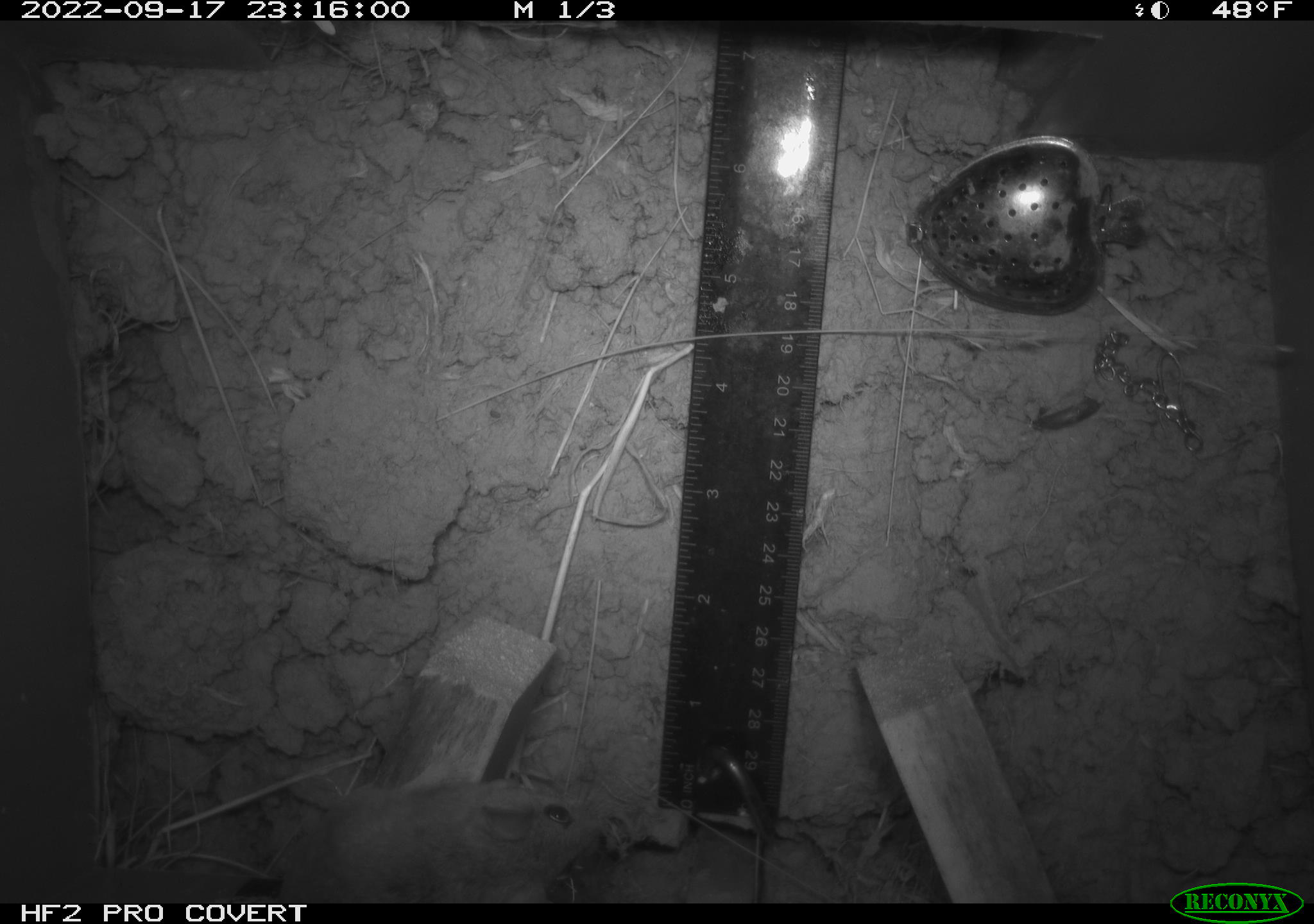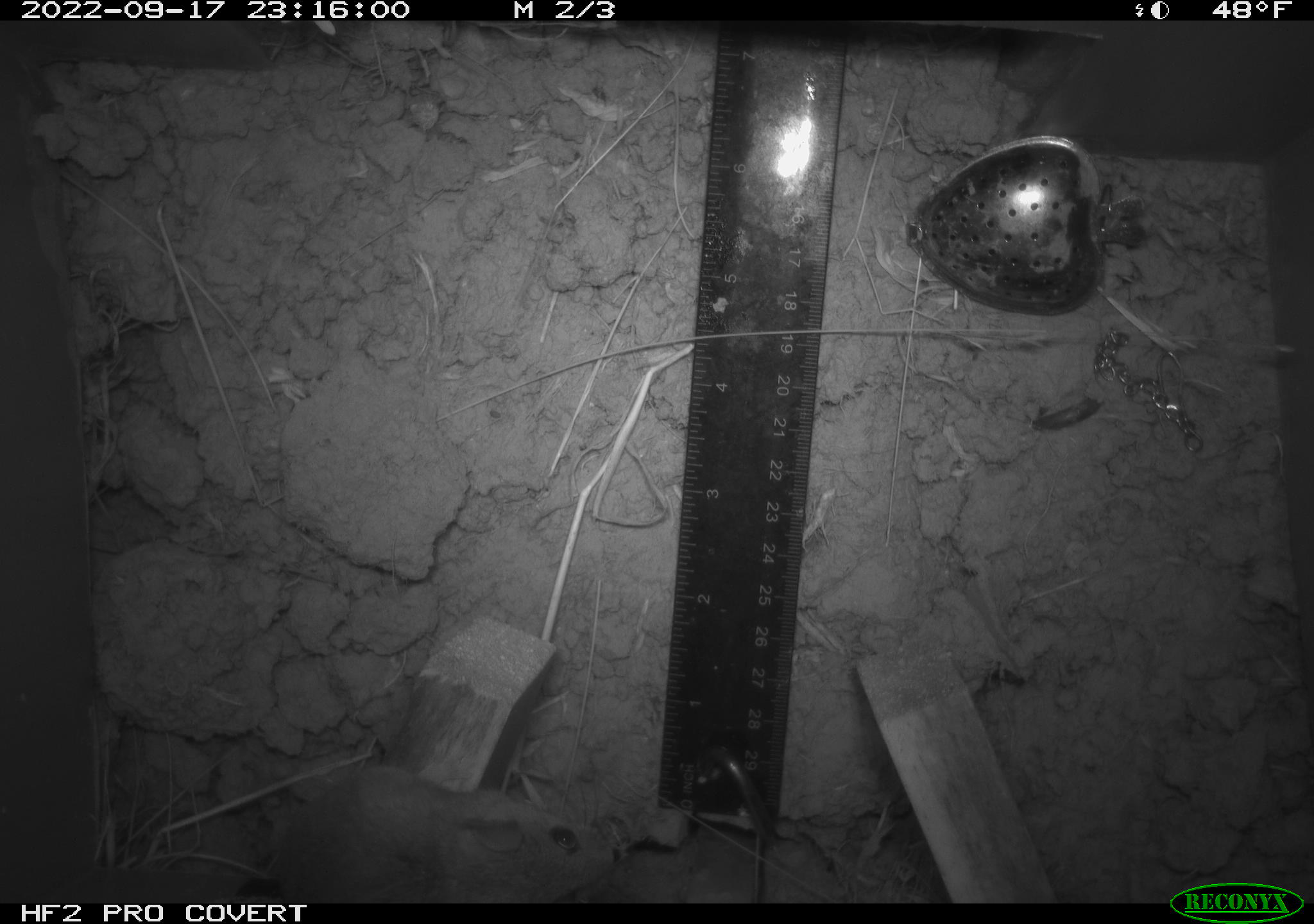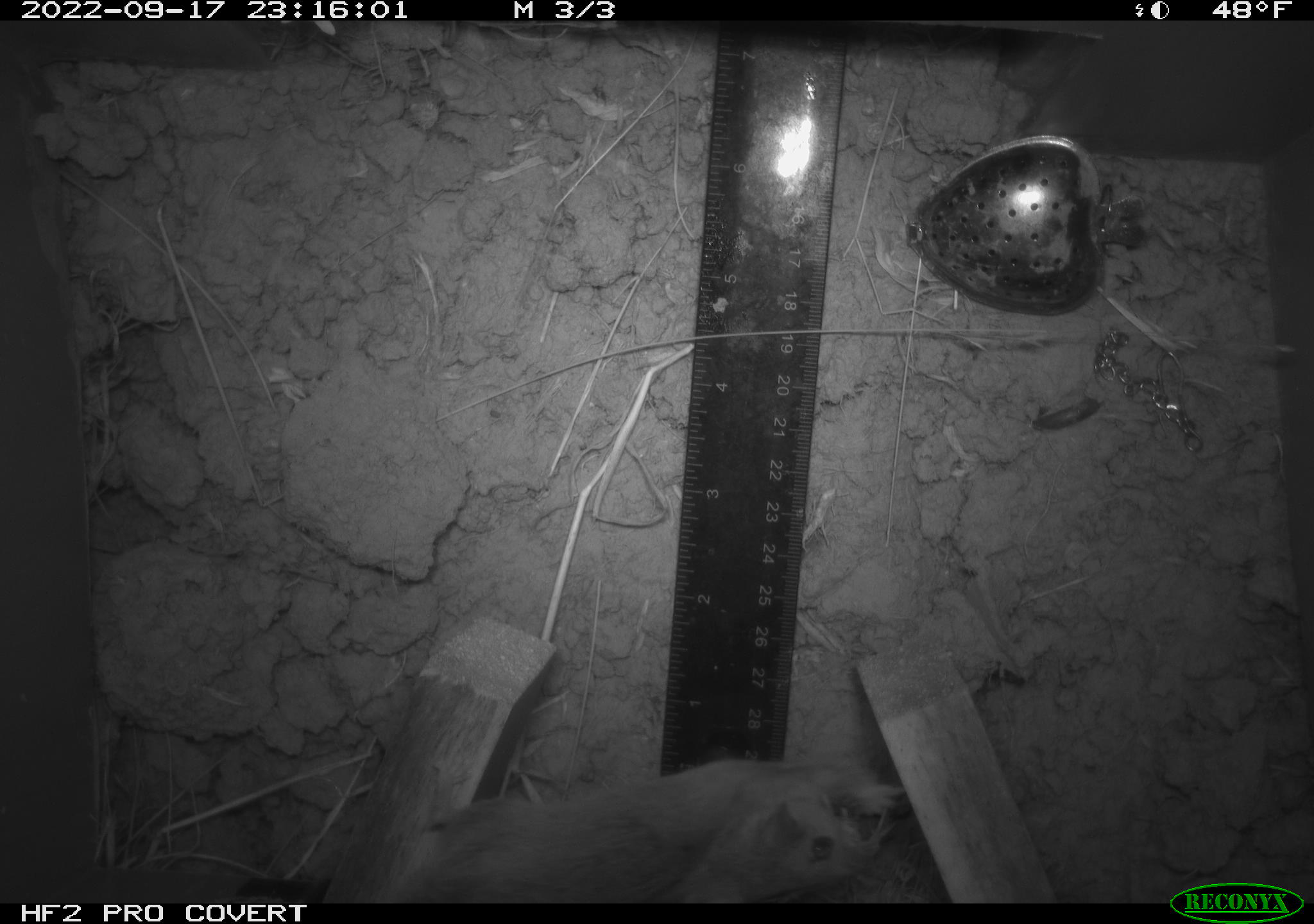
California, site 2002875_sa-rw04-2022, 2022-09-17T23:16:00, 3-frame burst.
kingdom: Animalia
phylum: Chordata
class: Mammalia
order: Rodentia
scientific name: Rodentia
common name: mouse species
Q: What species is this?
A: Mouse species (Rodentia).